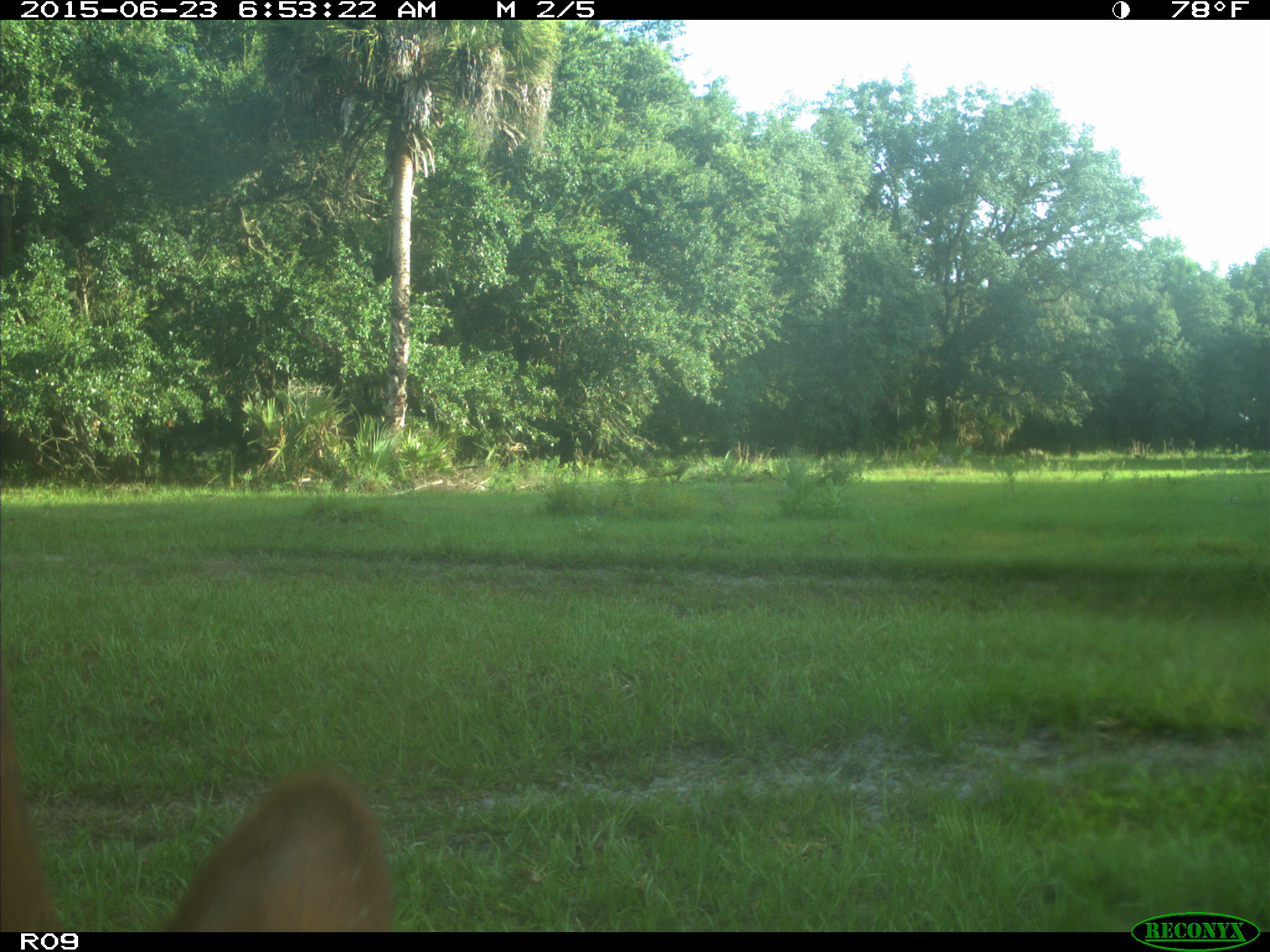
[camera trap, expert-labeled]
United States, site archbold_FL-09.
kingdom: Animalia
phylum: Chordata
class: Mammalia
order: Artiodactyla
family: Bovidae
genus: Bos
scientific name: Bos taurus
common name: domestic cow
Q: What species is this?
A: Bos taurus (domestic cow).